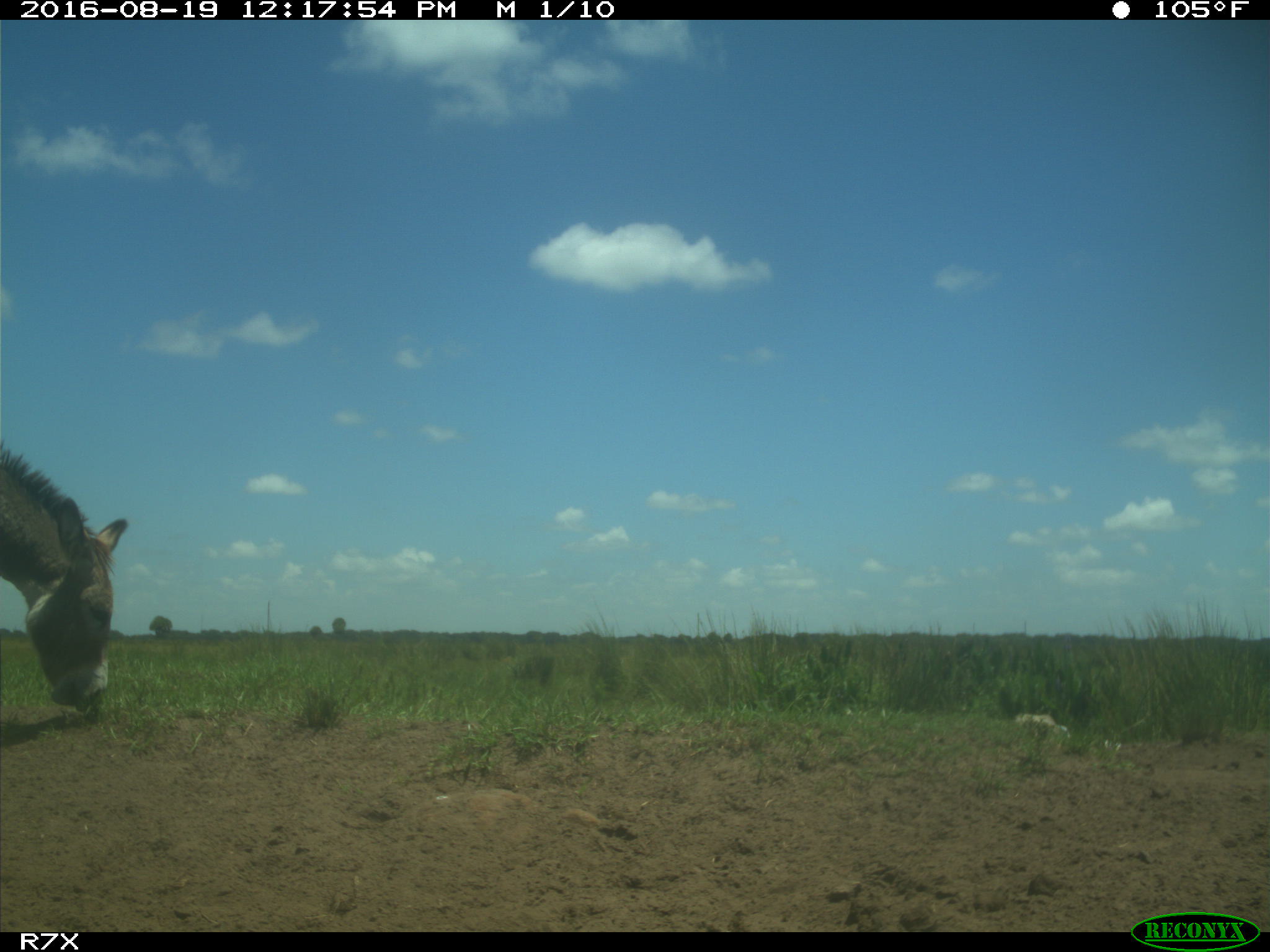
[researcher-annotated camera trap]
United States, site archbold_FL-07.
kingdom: Animalia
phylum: Chordata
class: Mammalia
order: Perissodactyla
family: Equidae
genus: Equus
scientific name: Equus africanus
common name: african wild ass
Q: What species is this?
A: Equus africanus (african wild ass).